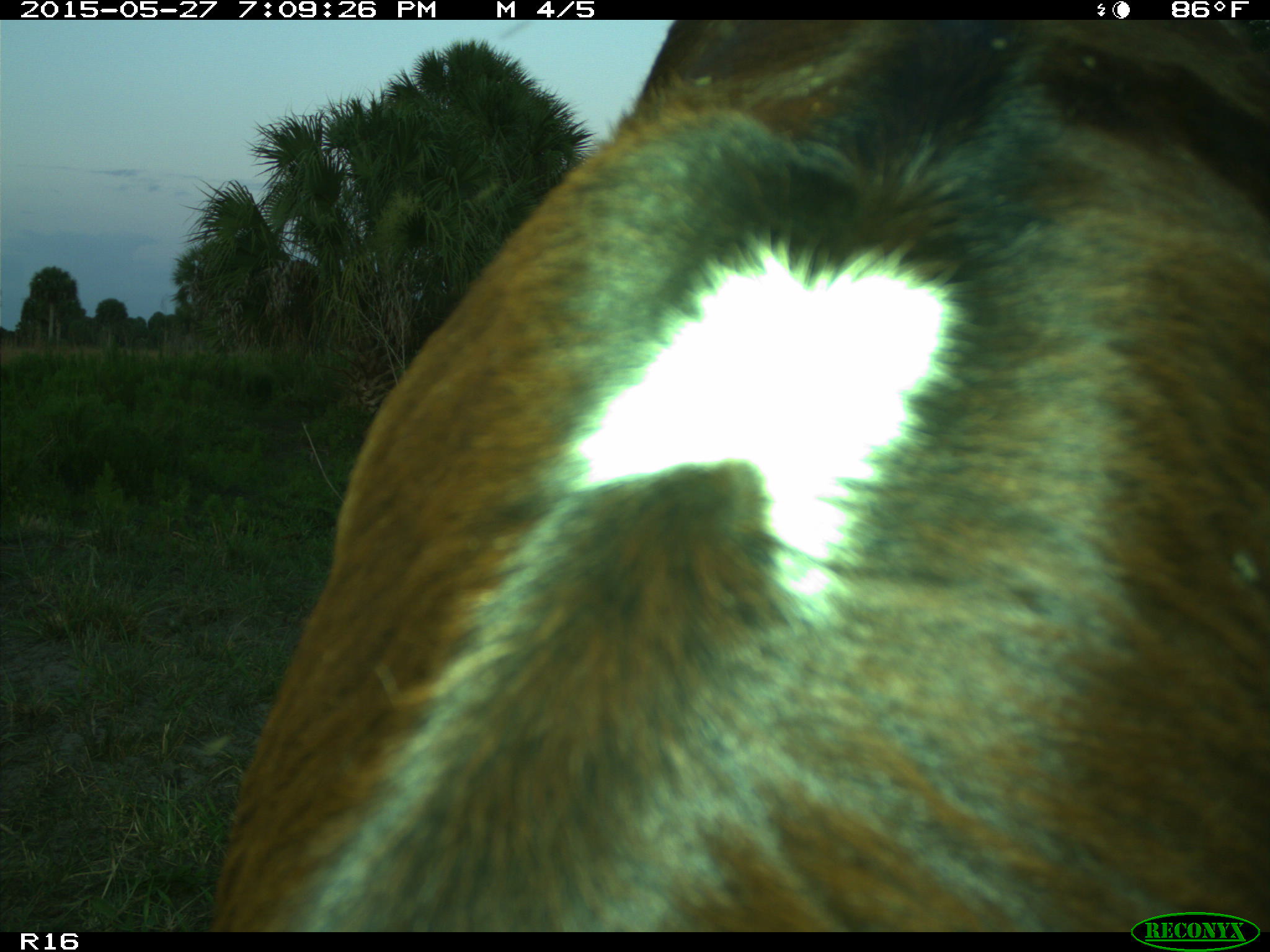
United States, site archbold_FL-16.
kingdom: Animalia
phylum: Chordata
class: Mammalia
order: Artiodactyla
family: Bovidae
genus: Bos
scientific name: Bos taurus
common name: domestic cow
Bos taurus (domestic cow).